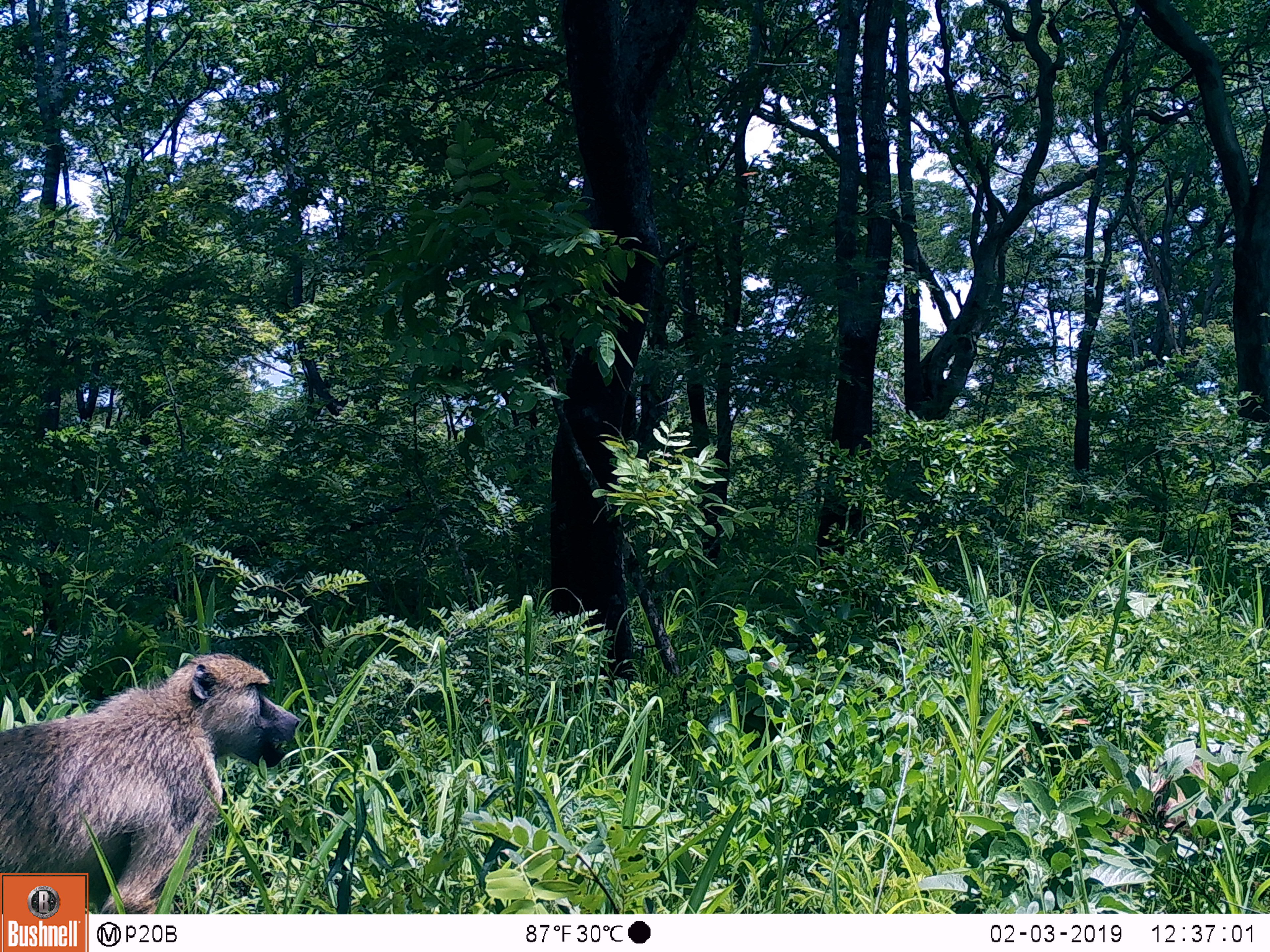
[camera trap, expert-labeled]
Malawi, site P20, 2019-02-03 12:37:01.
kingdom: Animalia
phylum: Chordata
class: Mammalia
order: Primates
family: Cercopithecidae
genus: Papio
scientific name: Papio cynocephalus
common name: yellow baboon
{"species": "yellow baboon (Papio cynocephalus)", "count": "1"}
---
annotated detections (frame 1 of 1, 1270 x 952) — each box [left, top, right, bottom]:
yellow baboon: [2, 648, 304, 871]